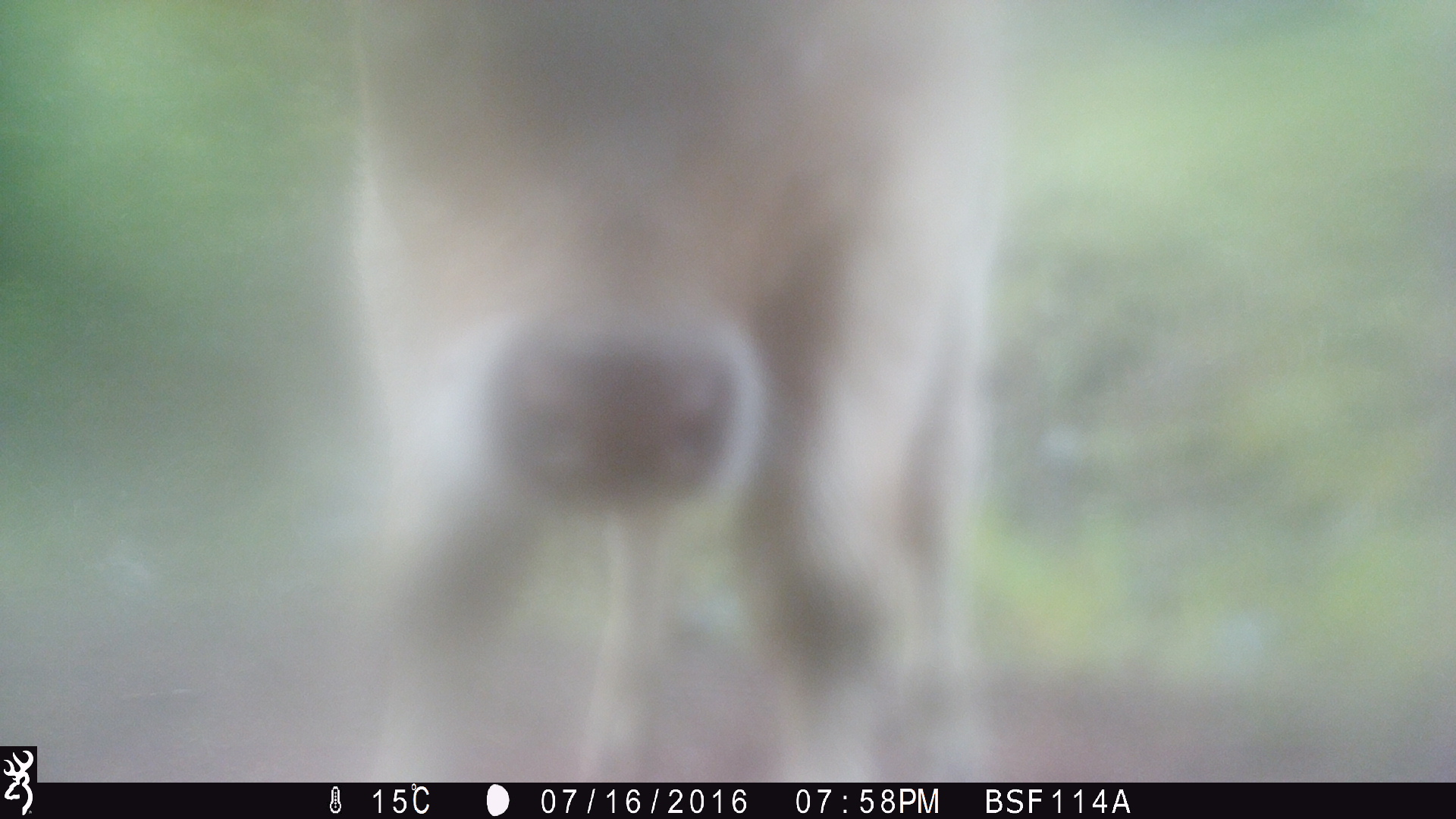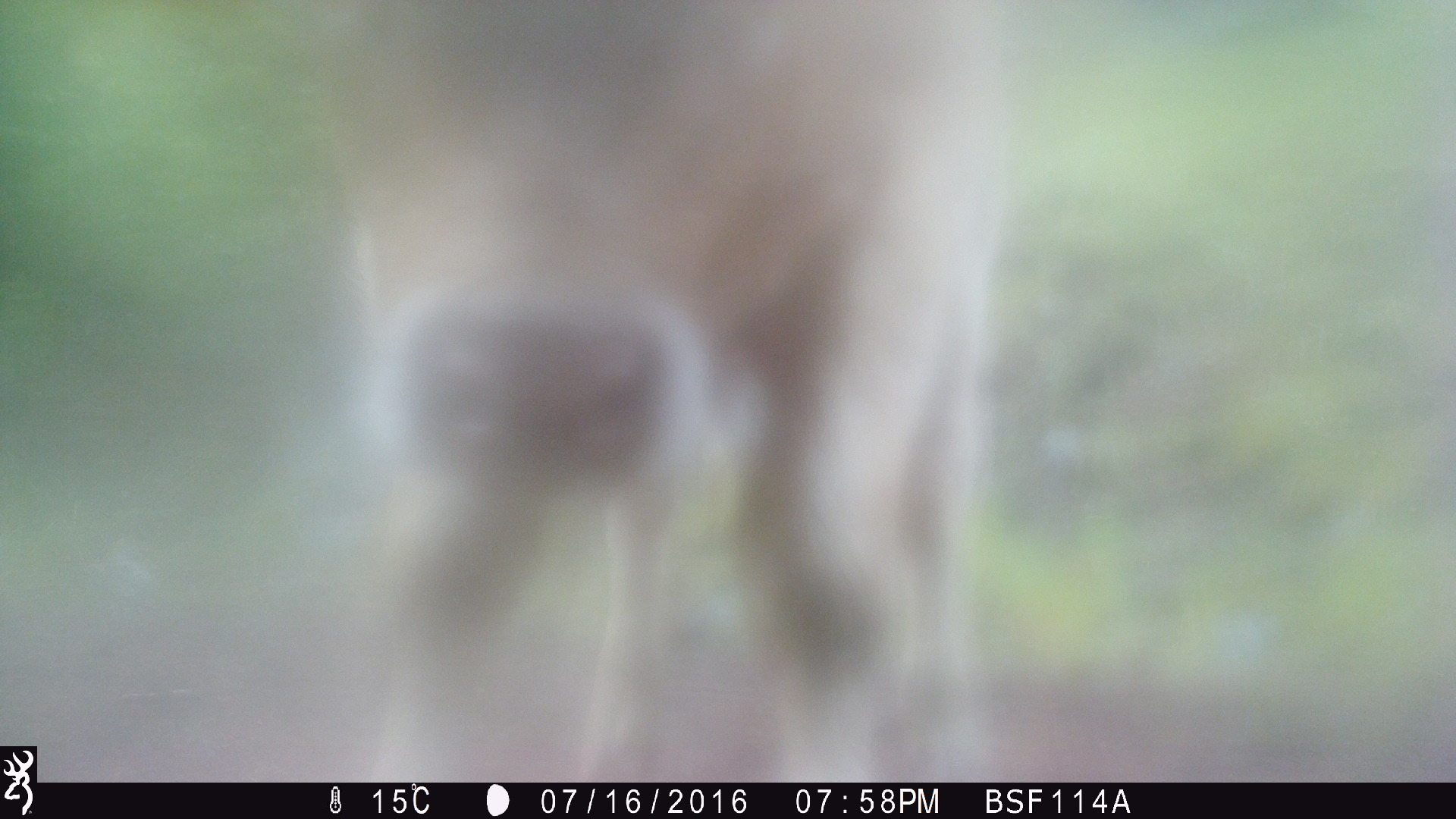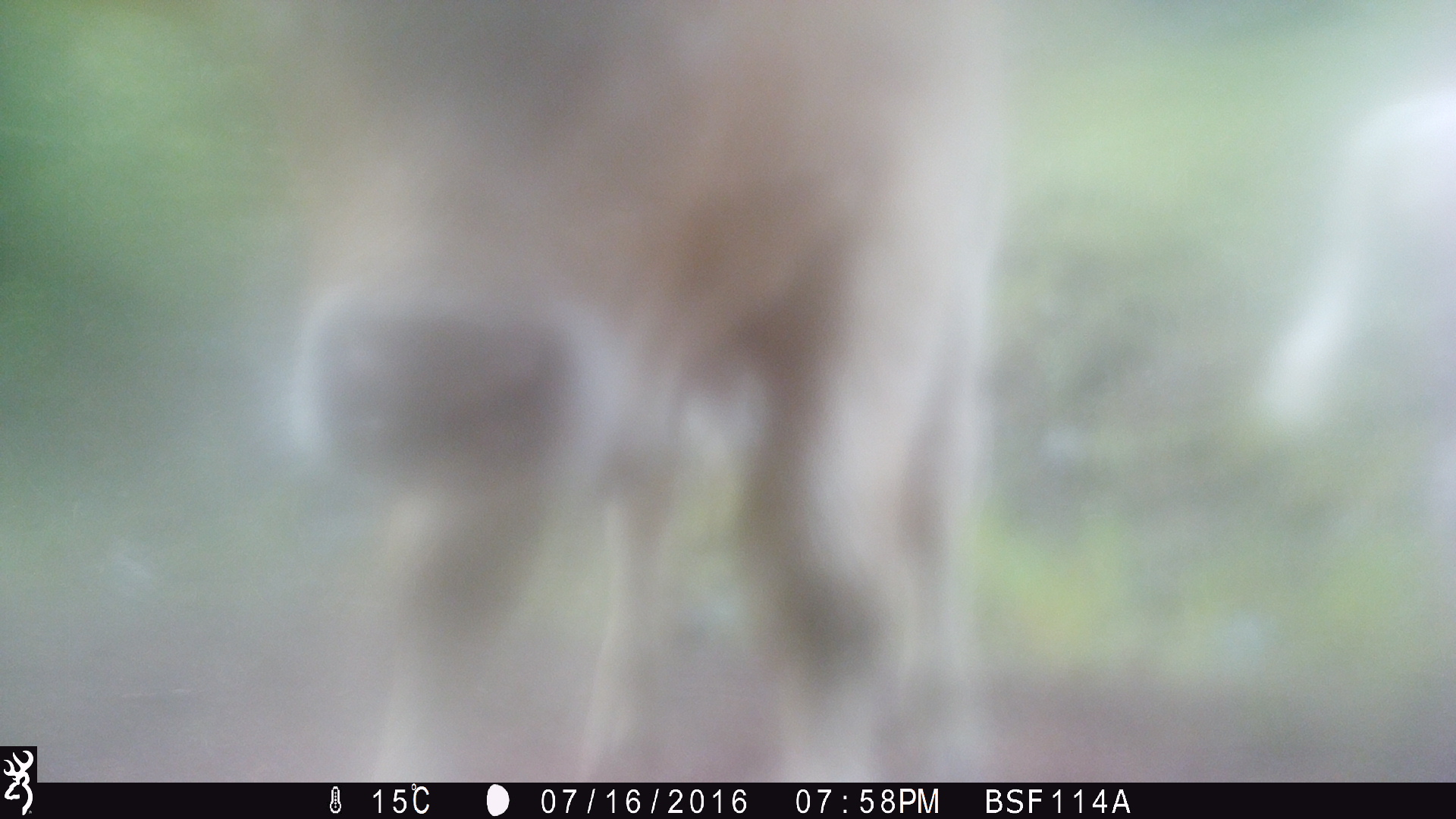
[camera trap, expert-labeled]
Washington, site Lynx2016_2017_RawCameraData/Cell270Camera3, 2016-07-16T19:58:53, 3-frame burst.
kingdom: Animalia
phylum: Chordata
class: Mammalia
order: Artiodactyla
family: Bovidae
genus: Bos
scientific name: Bos taurus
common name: domestic cattle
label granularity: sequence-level